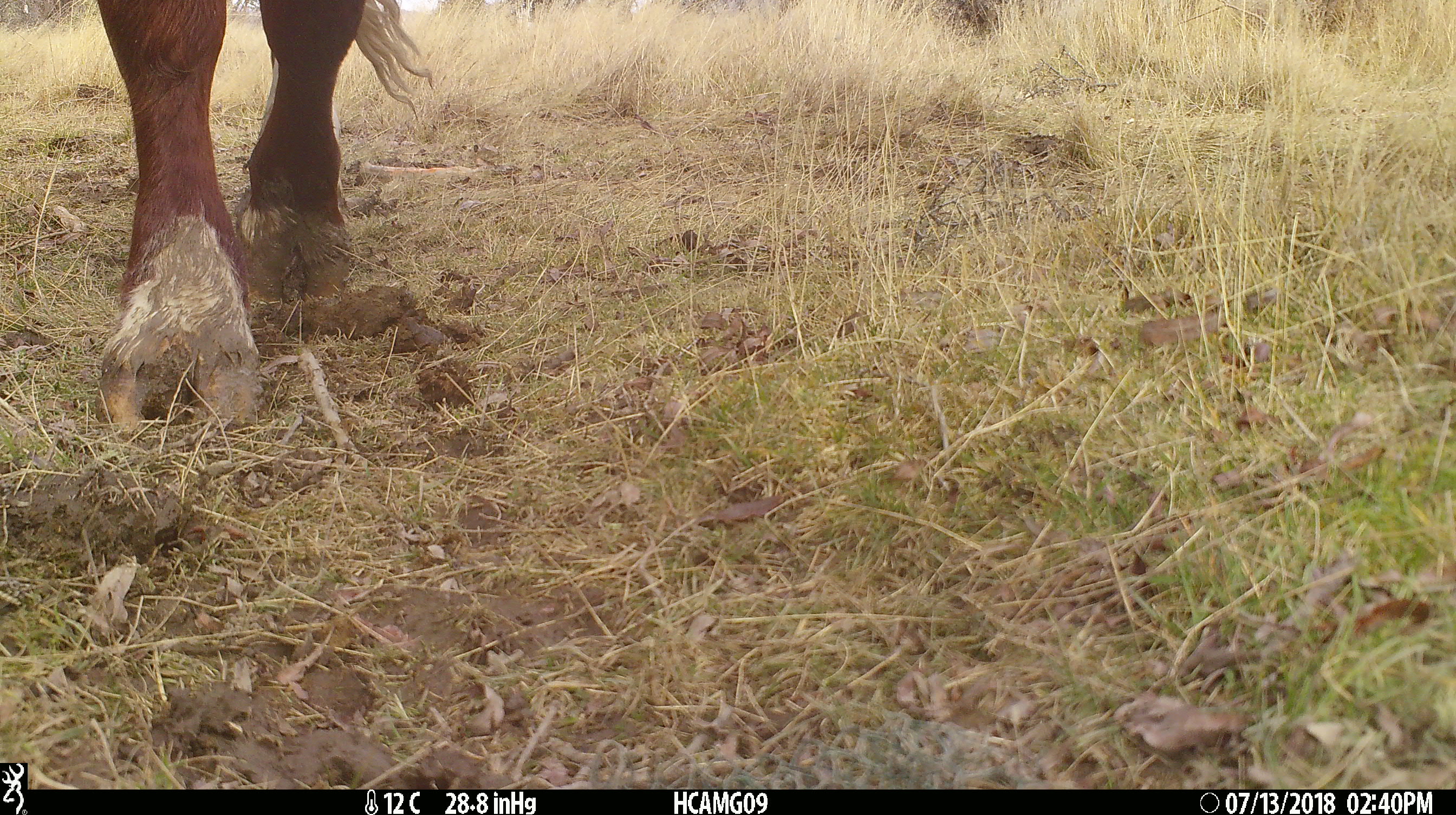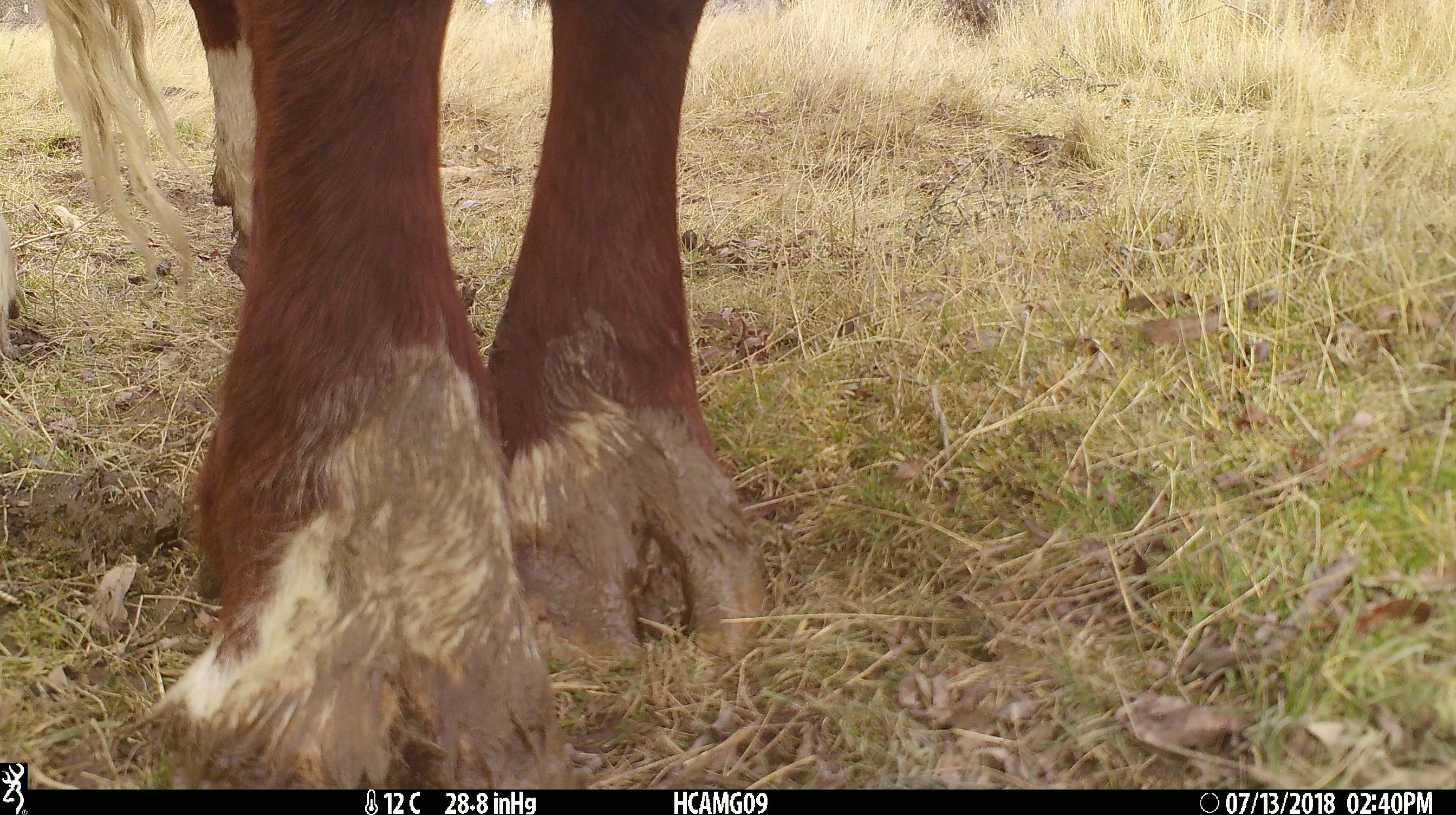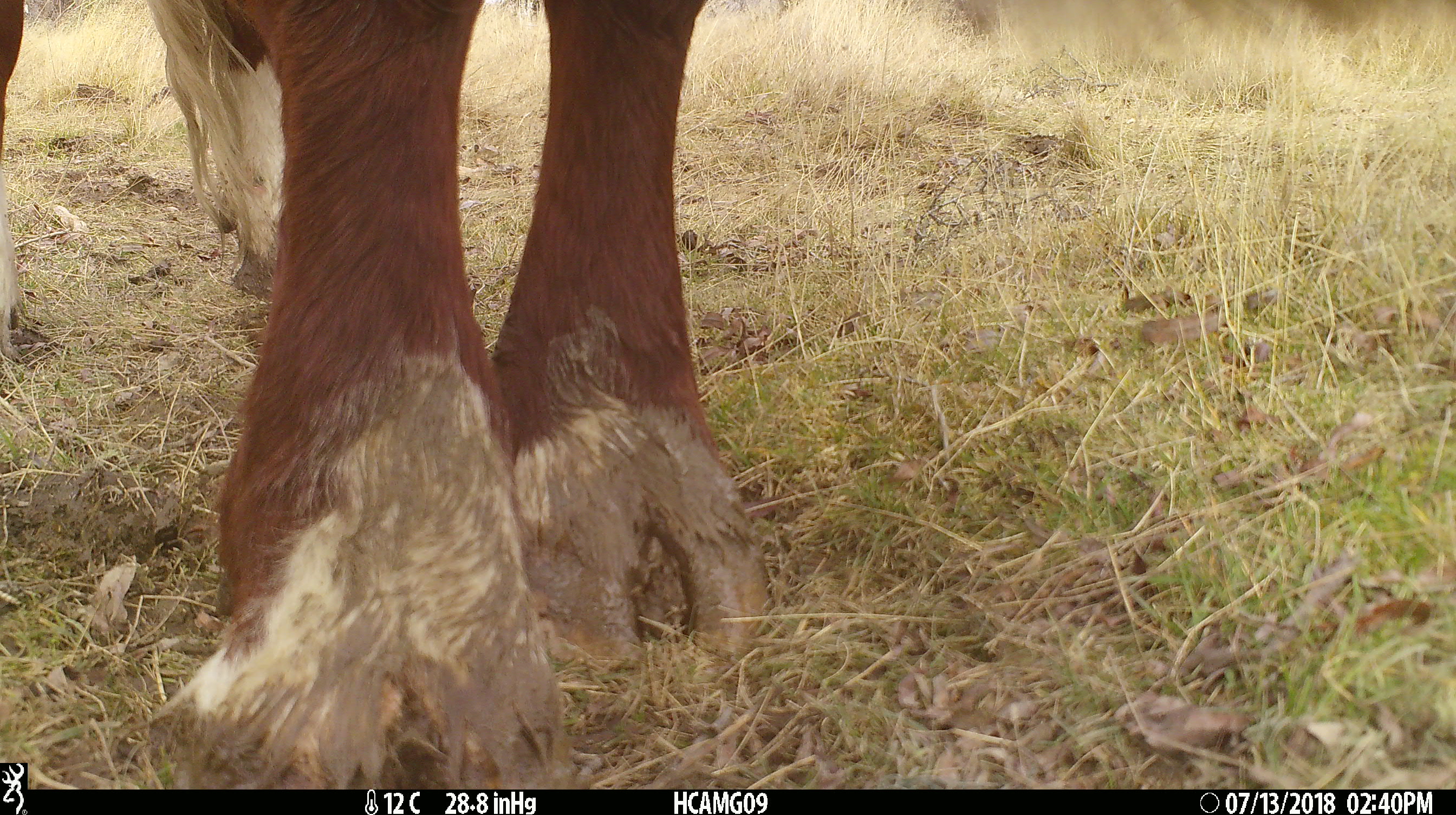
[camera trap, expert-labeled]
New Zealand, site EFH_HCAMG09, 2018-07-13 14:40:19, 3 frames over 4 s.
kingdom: Animalia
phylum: Chordata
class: Mammalia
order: Artiodactyla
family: Bovidae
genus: Bos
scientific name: Bos taurus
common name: domestic cow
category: cow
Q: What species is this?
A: Cow (domestic cow) (Bos taurus).